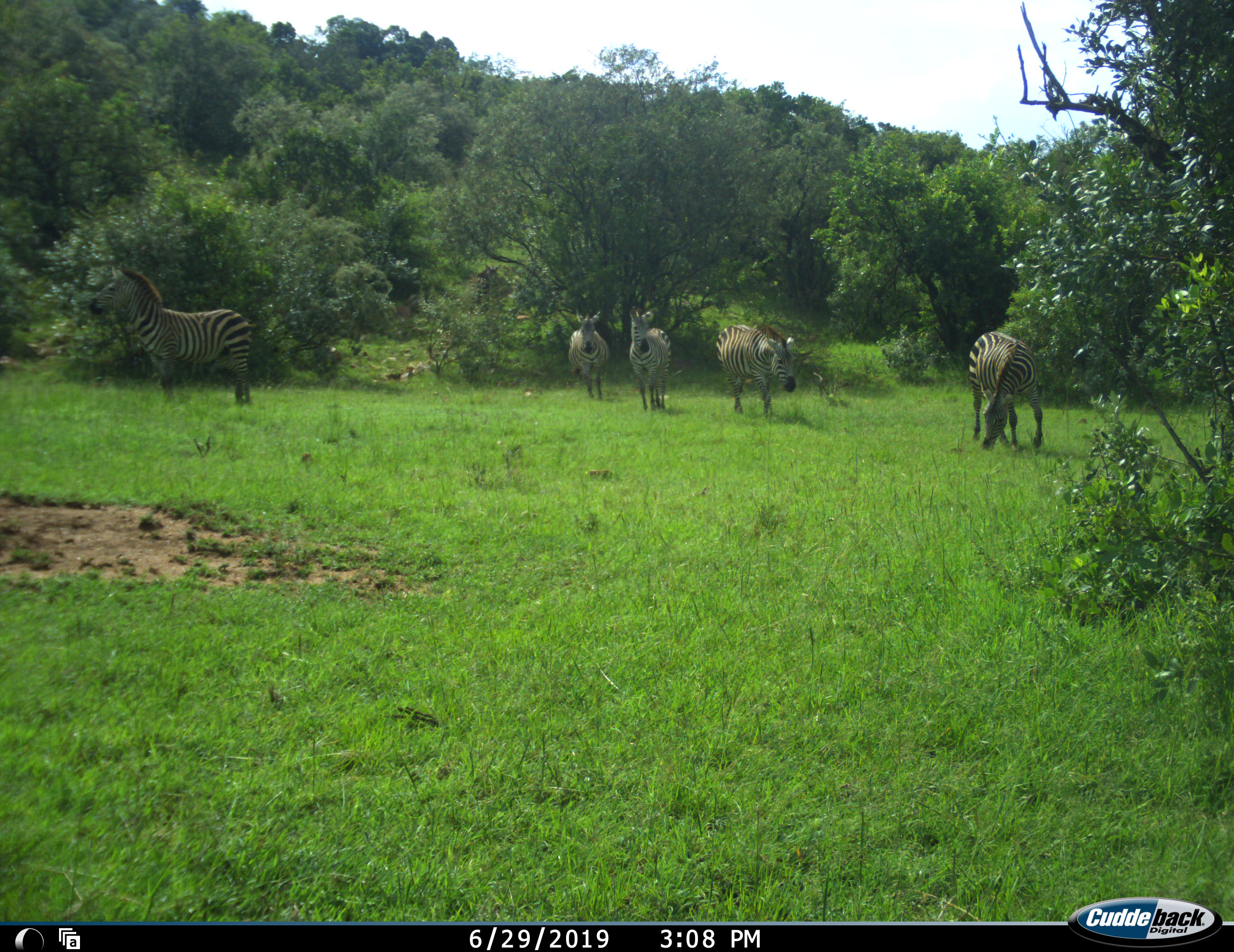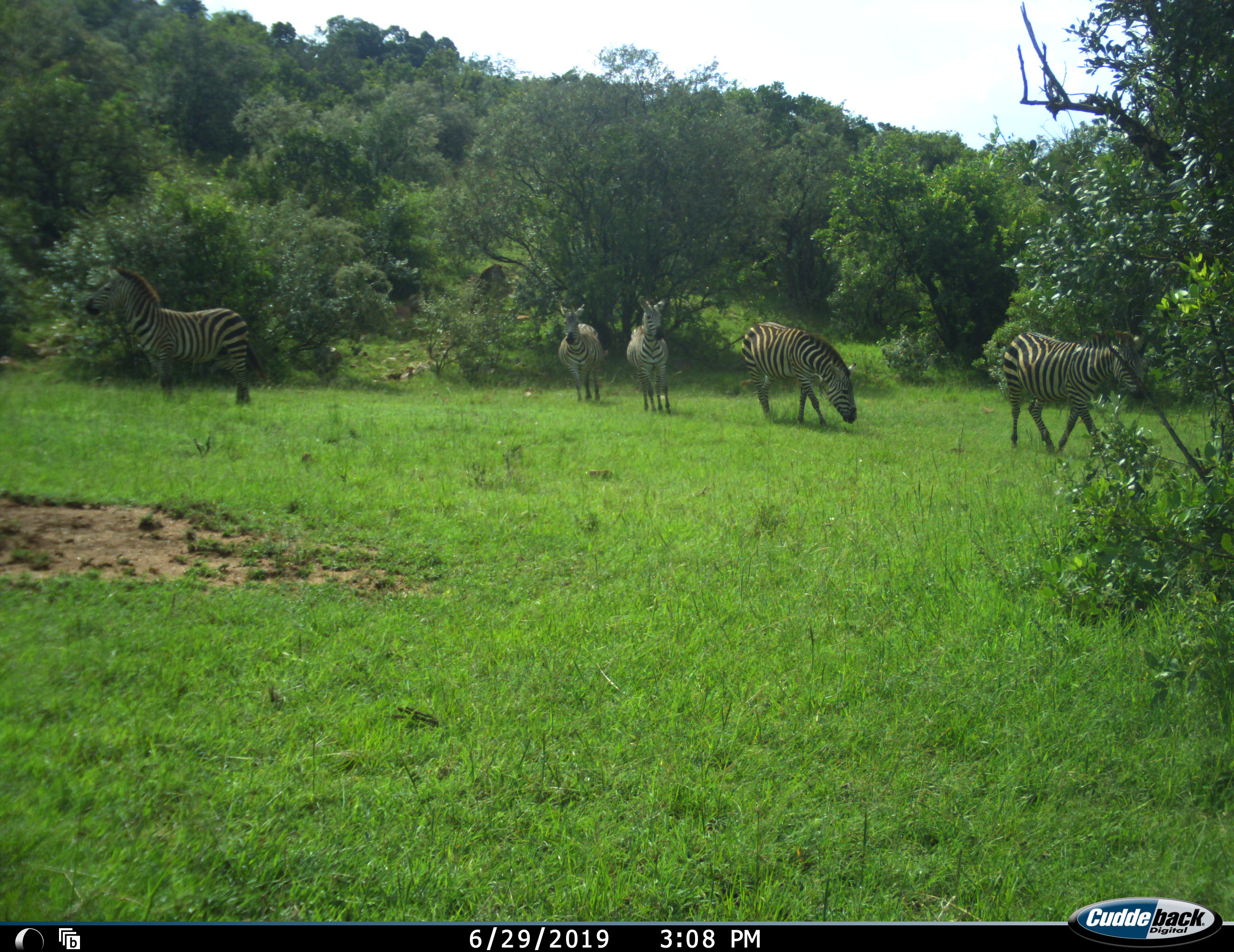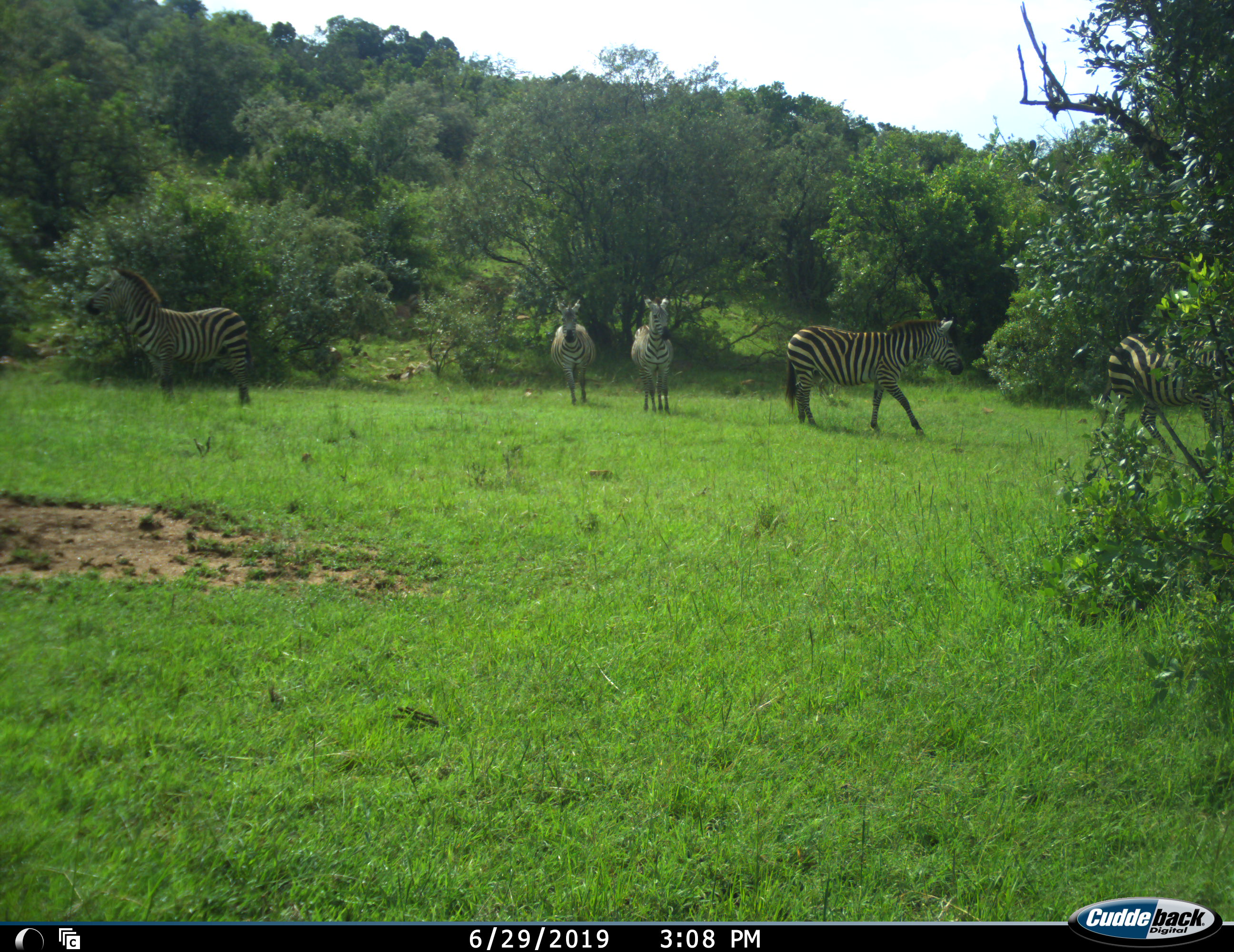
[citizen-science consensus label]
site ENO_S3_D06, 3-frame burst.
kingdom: Animalia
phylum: Chordata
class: Mammalia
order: Perissodactyla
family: Equidae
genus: Equus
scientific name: Equus quagga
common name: plains zebra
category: zebraplains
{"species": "zebraplains (plains zebra) (Equus quagga)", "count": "5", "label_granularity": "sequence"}